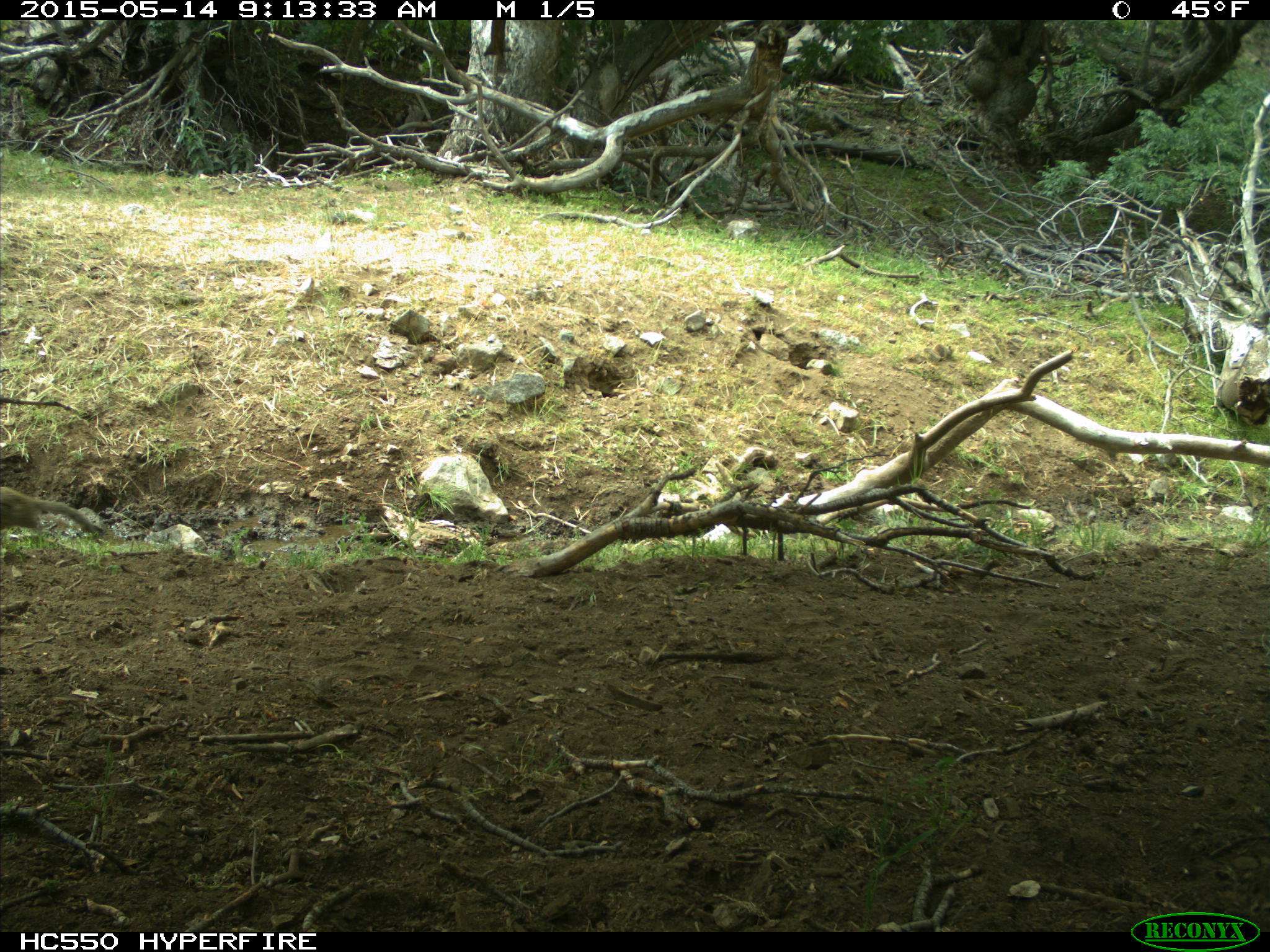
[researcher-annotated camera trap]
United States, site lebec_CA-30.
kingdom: Animalia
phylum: Chordata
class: Mammalia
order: Rodentia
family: Sciuridae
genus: Otospermophilus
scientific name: Otospermophilus beecheyi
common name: california ground squirrel